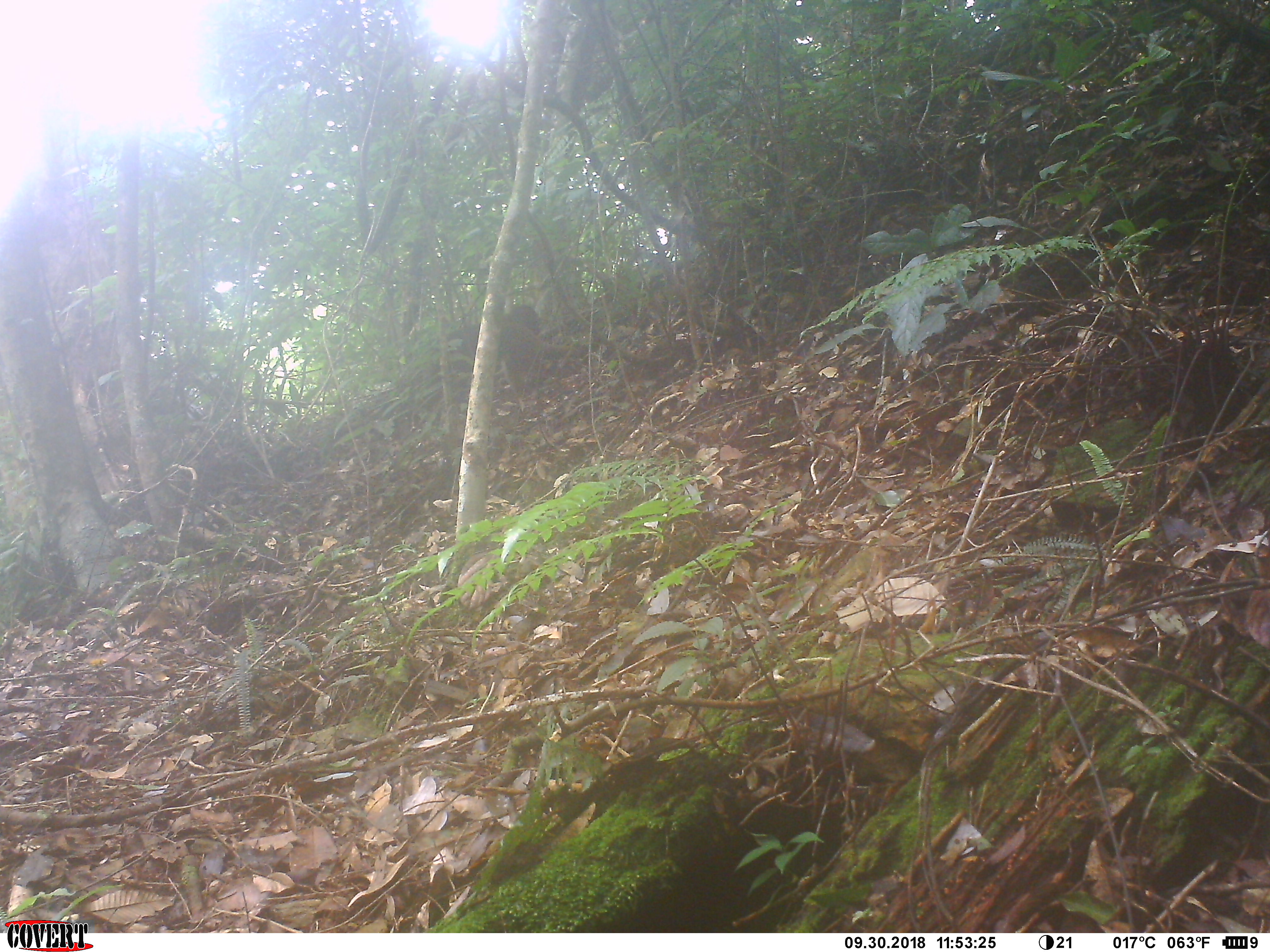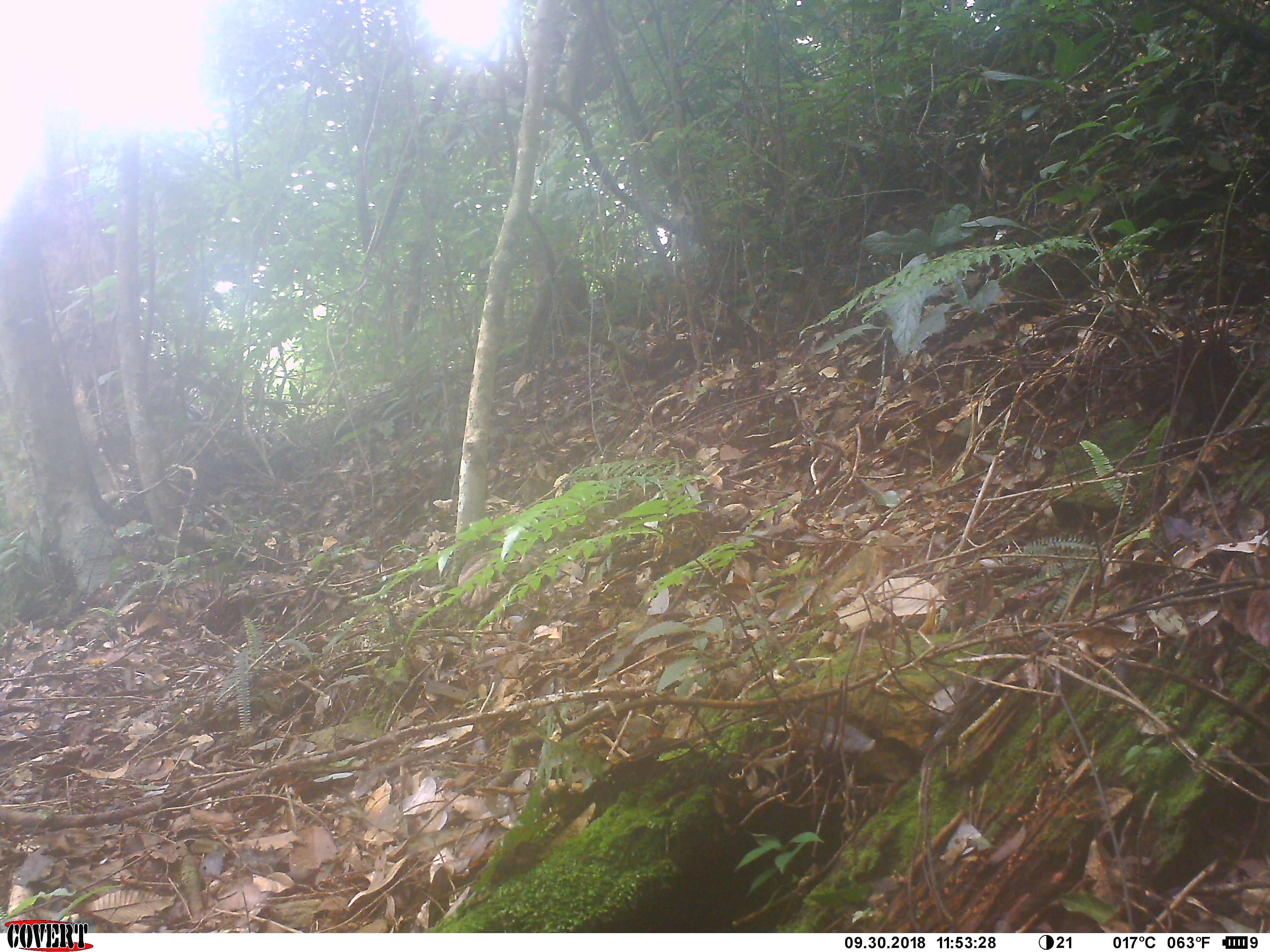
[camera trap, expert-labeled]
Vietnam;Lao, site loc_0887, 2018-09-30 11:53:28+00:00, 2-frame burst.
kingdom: Animalia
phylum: Chordata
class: Mammalia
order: Primates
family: Cercopithecidae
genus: Macaca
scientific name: Macaca arctoides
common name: stump-tailed macaque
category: stump tailed macaque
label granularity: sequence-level